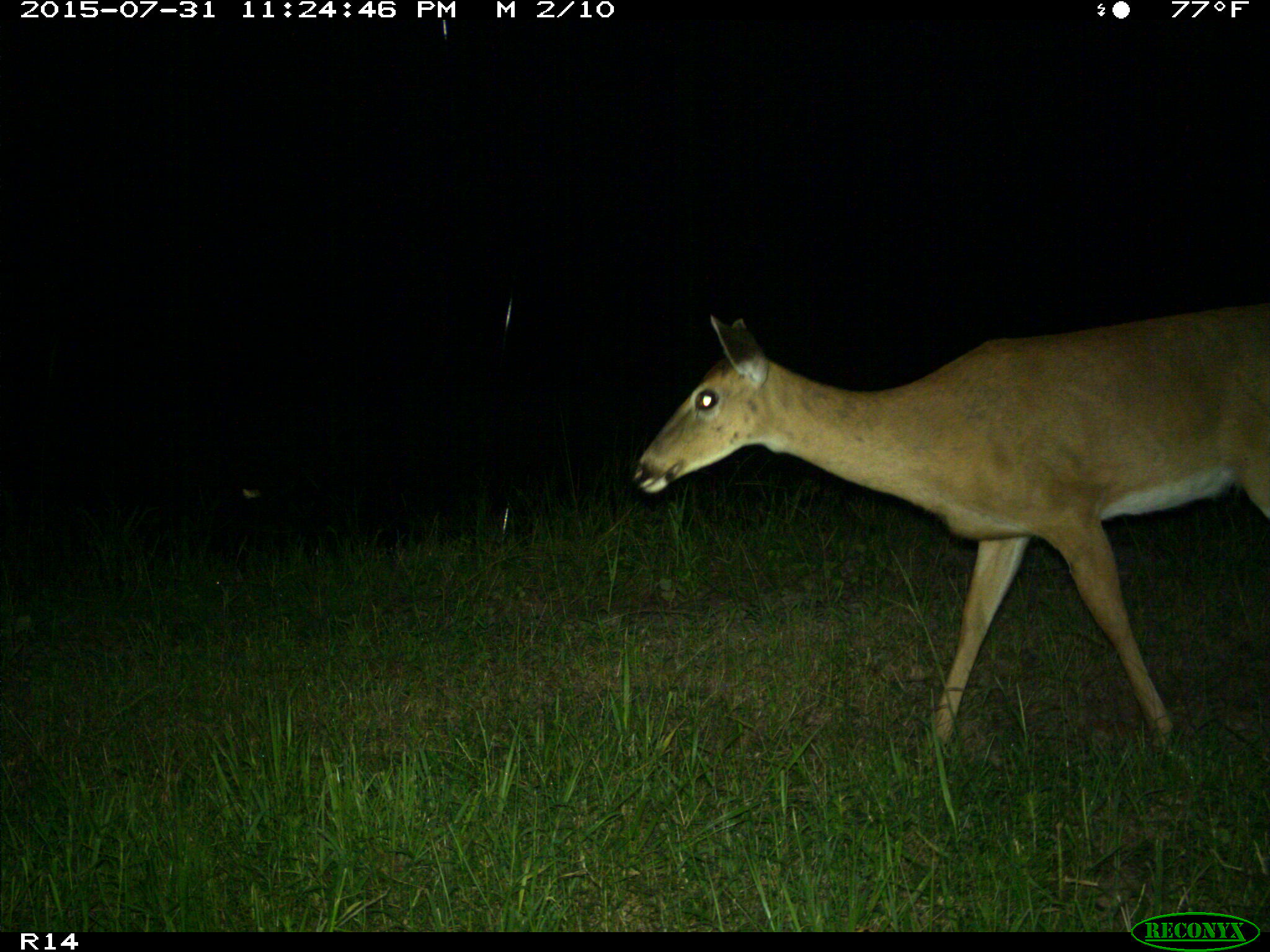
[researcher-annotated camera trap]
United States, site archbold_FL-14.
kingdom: Animalia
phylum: Chordata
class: Mammalia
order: Artiodactyla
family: Cervidae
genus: Odocoileus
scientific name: Odocoileus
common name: deer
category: unidentified deer